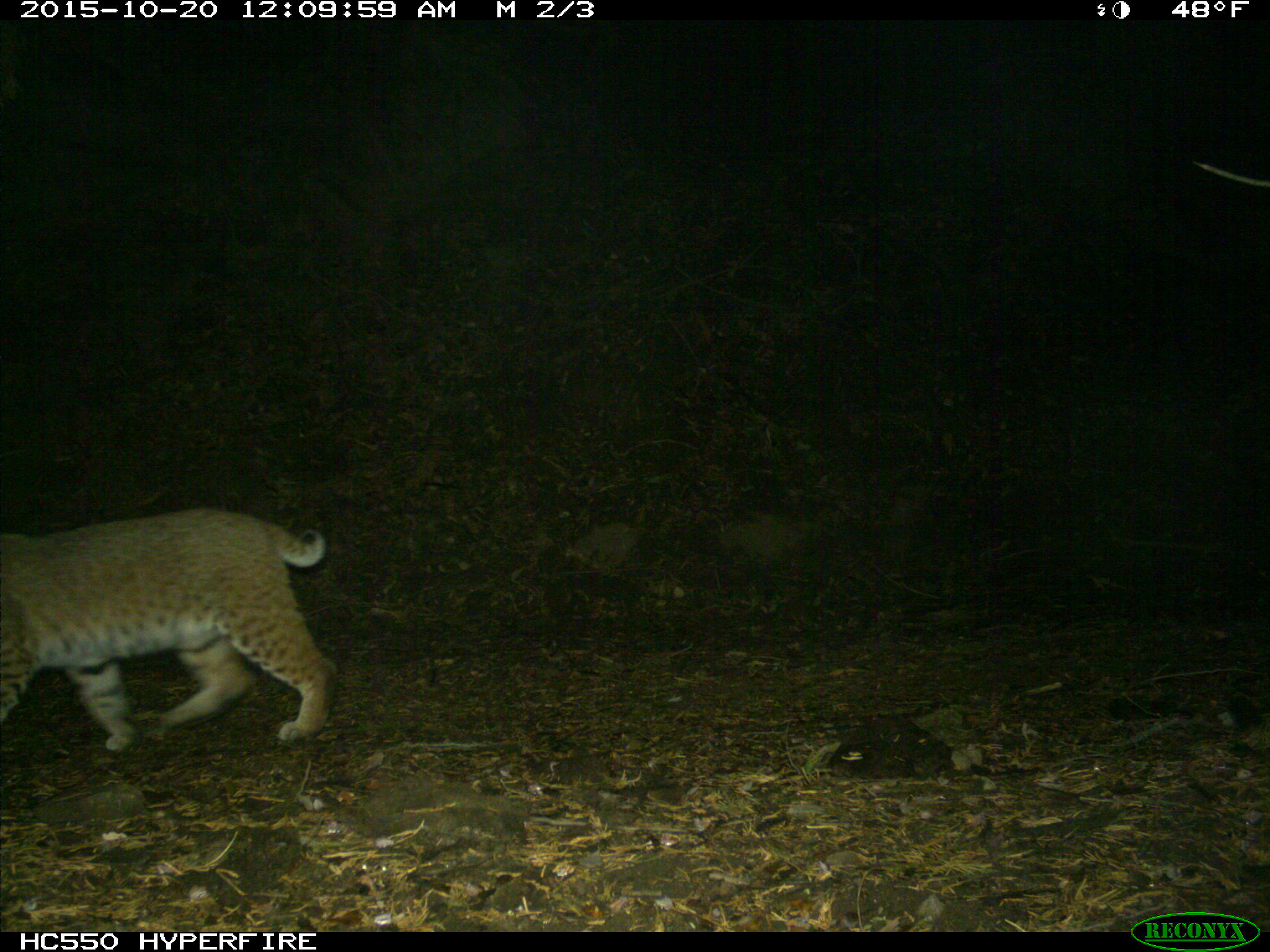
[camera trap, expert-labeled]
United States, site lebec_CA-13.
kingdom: Animalia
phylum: Chordata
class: Mammalia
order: Carnivora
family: Felidae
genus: Lynx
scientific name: Lynx rufus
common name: bobcat